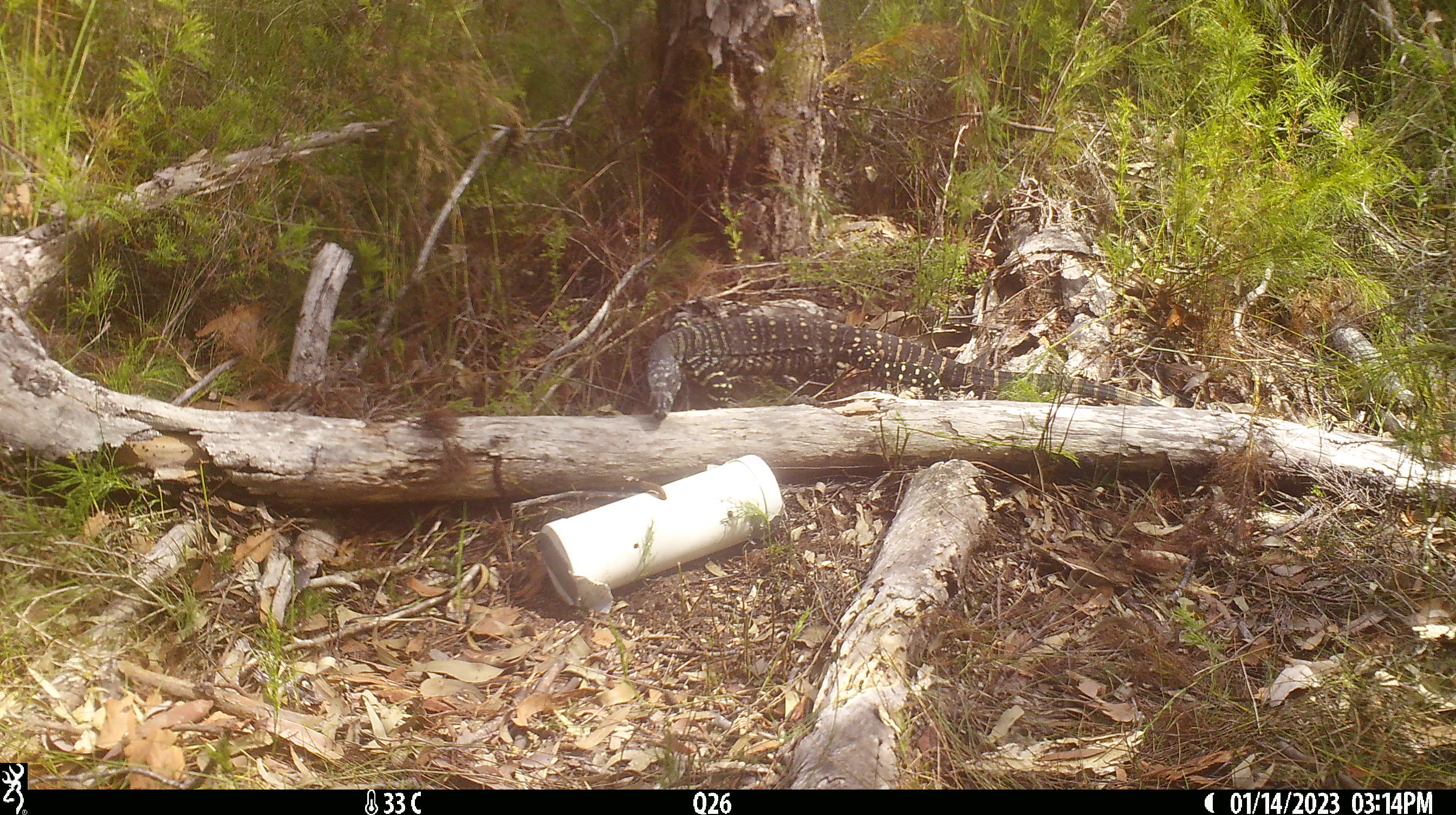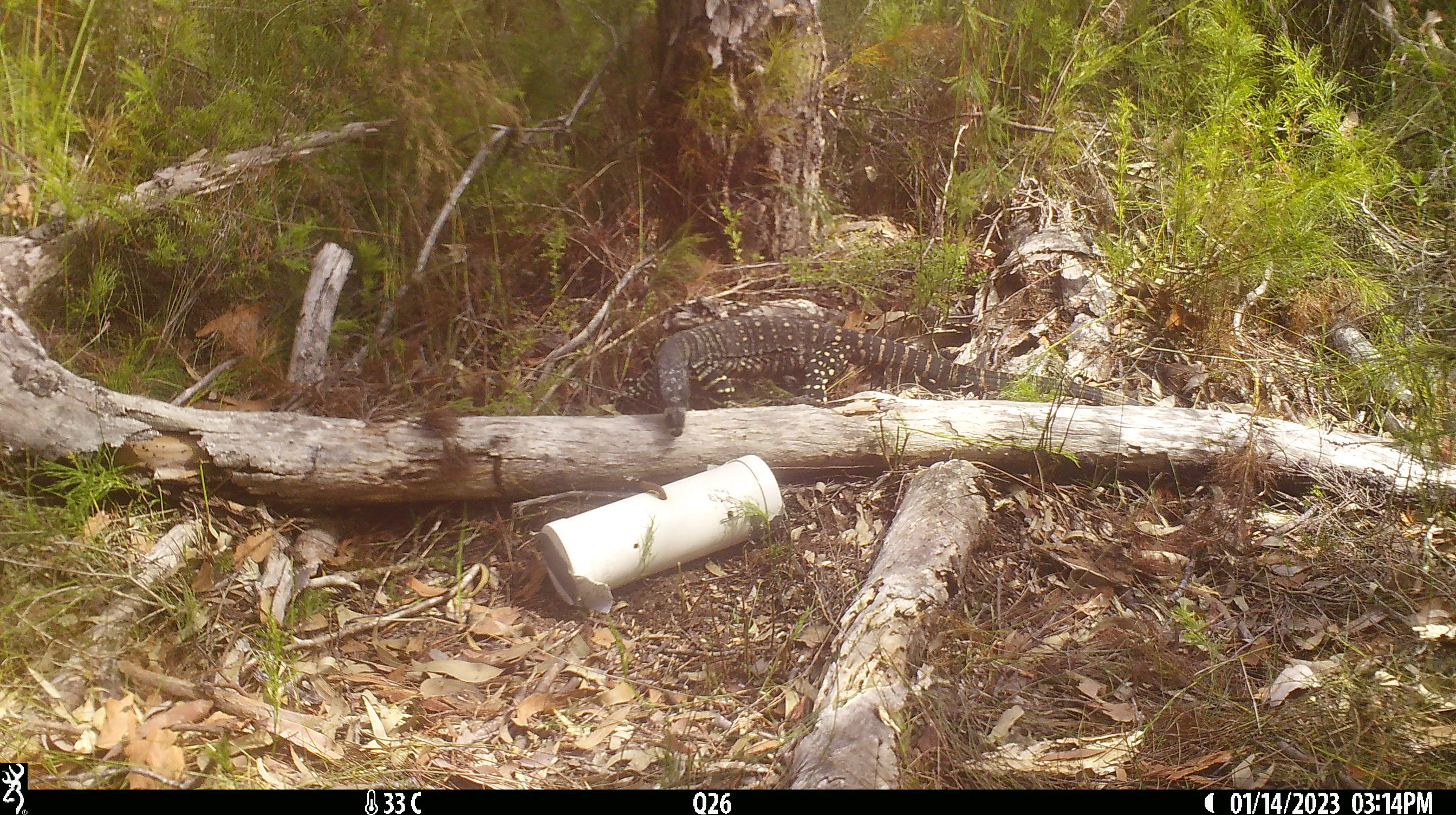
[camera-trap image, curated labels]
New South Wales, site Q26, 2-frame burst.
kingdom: Animalia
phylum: Chordata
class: Reptilia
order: Squamata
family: Varanidae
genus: Varanus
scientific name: Varanus varius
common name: lace monitor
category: goanna